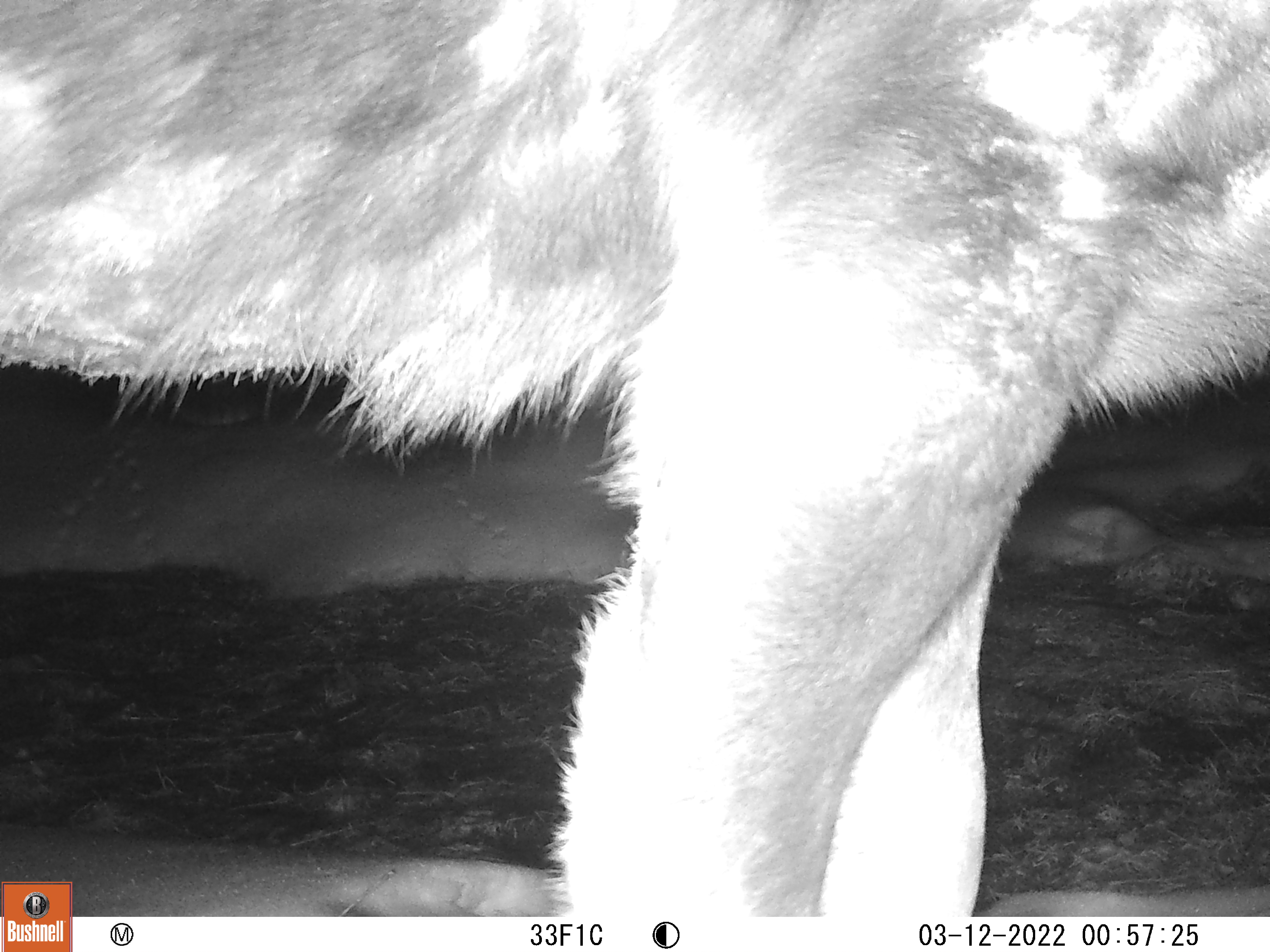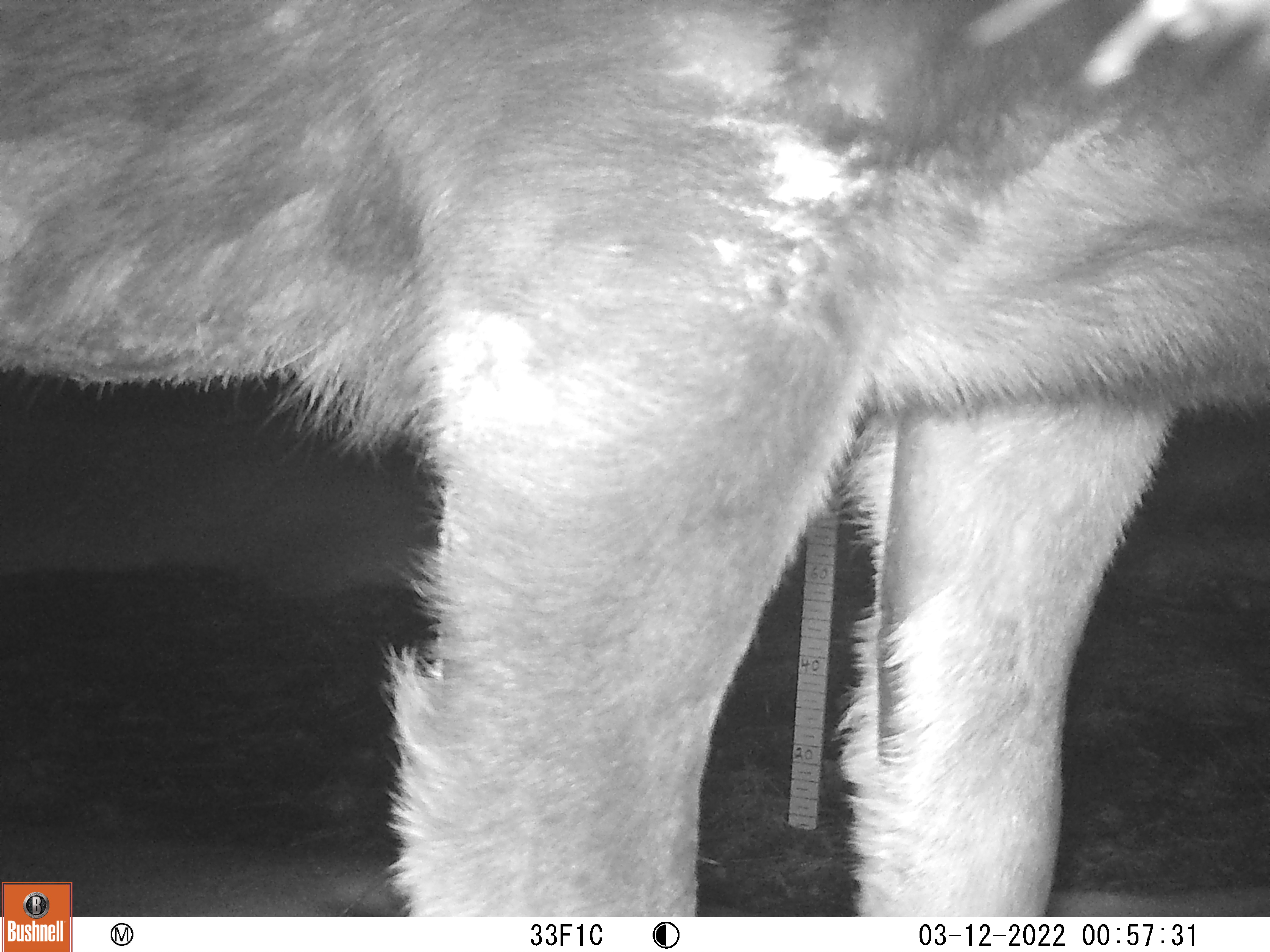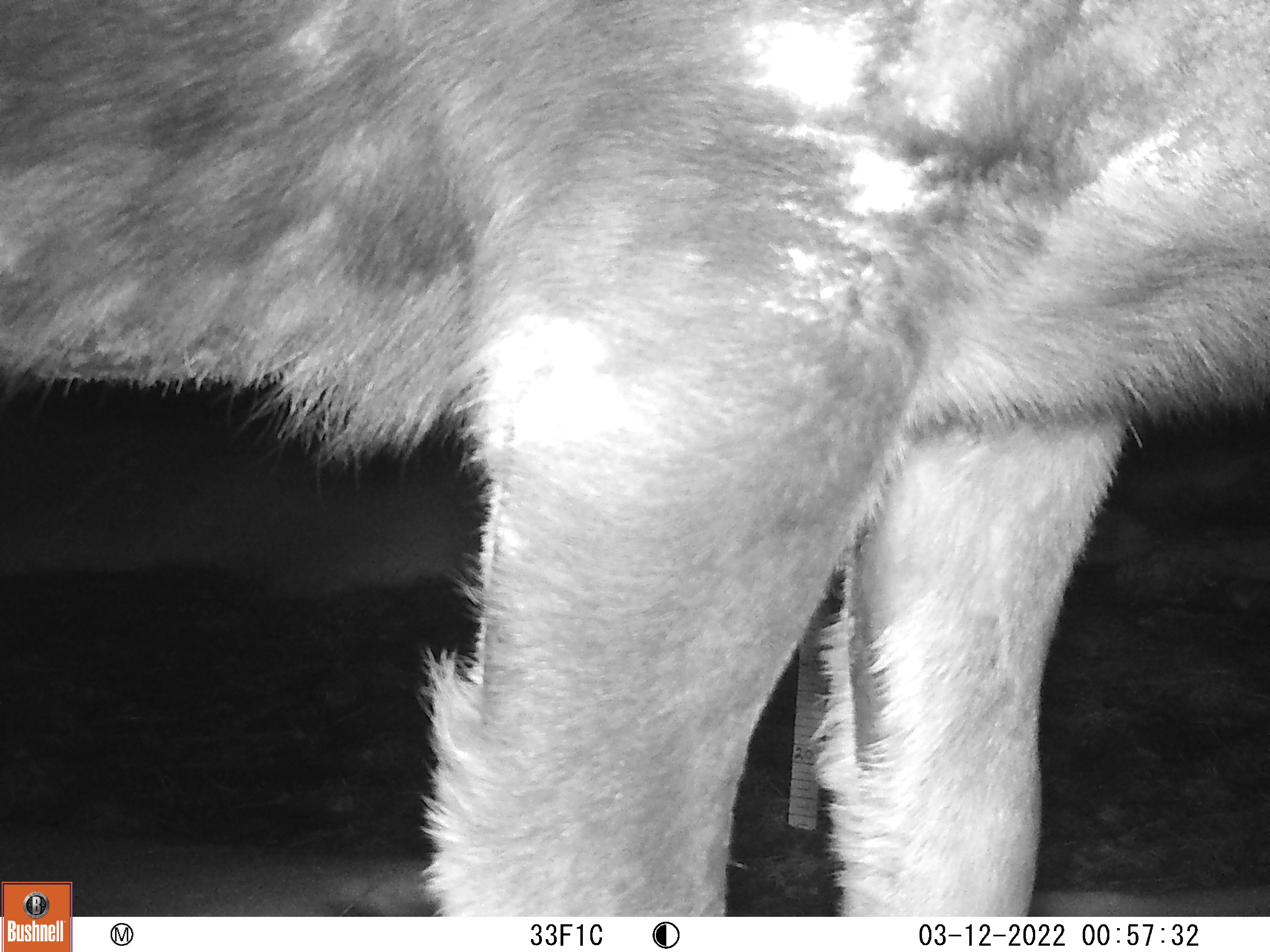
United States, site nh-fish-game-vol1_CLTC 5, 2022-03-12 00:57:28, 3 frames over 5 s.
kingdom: Animalia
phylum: Chordata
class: Mammalia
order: Artiodactyla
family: Cervidae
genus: Alces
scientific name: Alces alces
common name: moose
Moose (Alces alces).